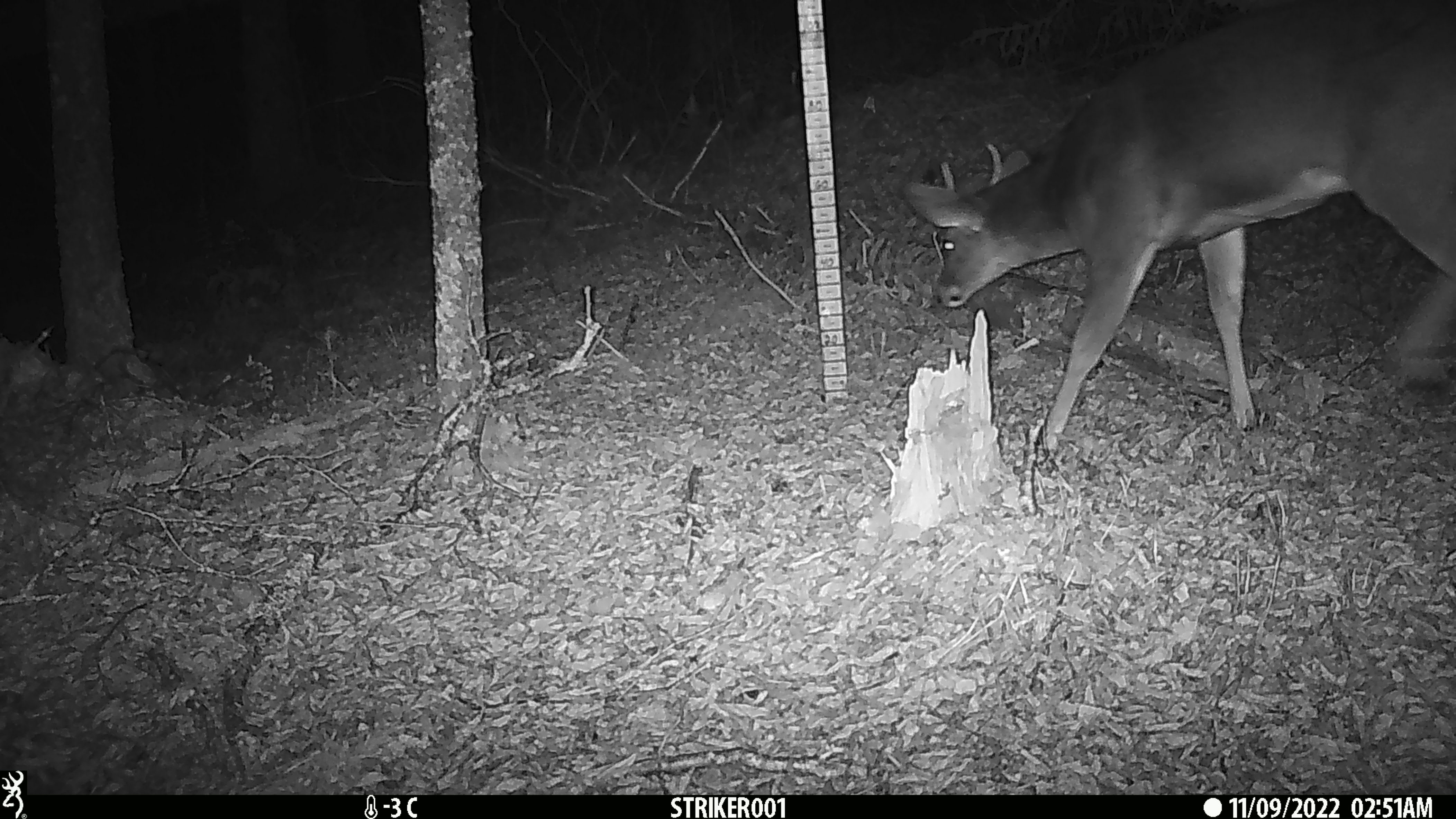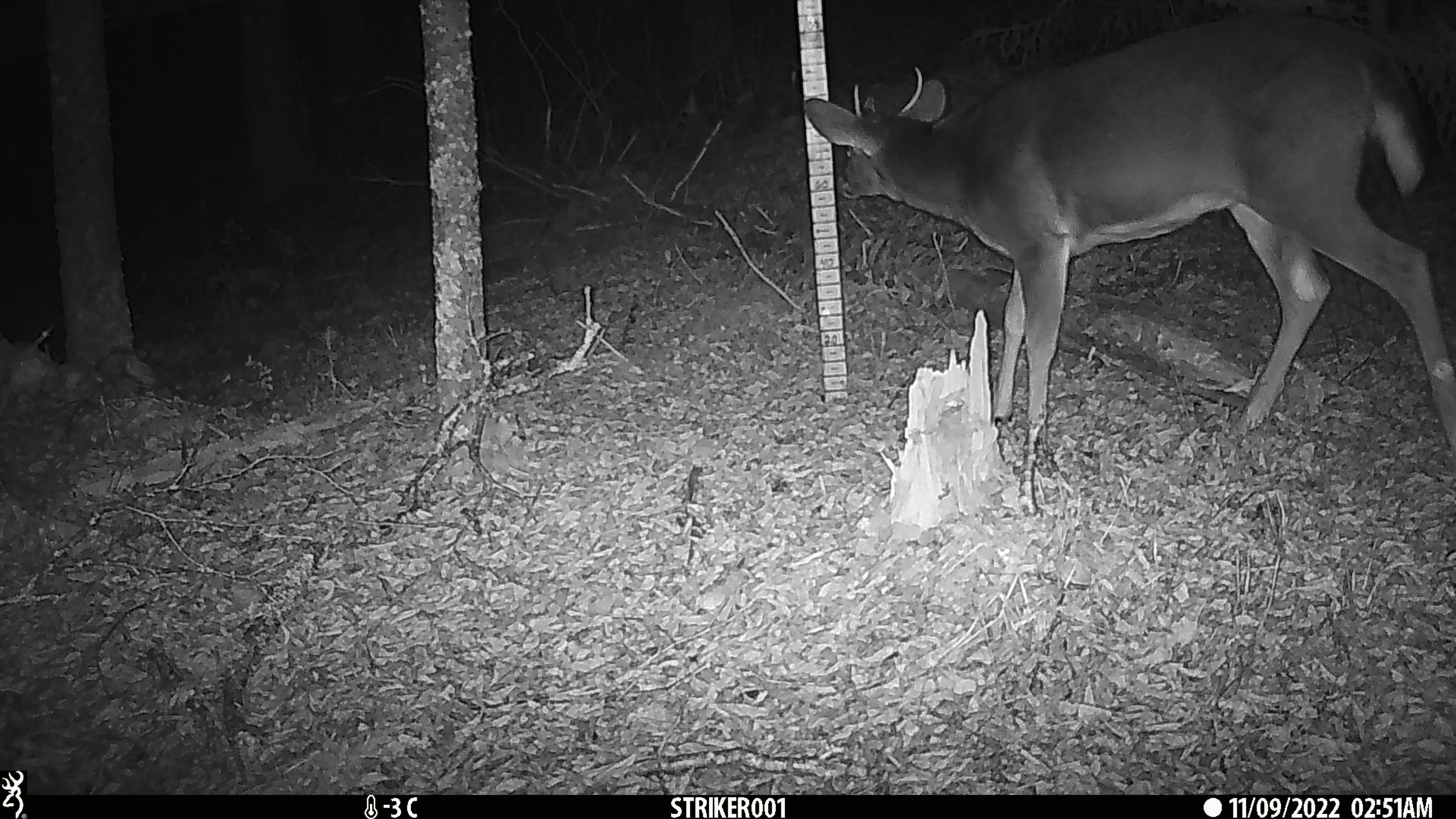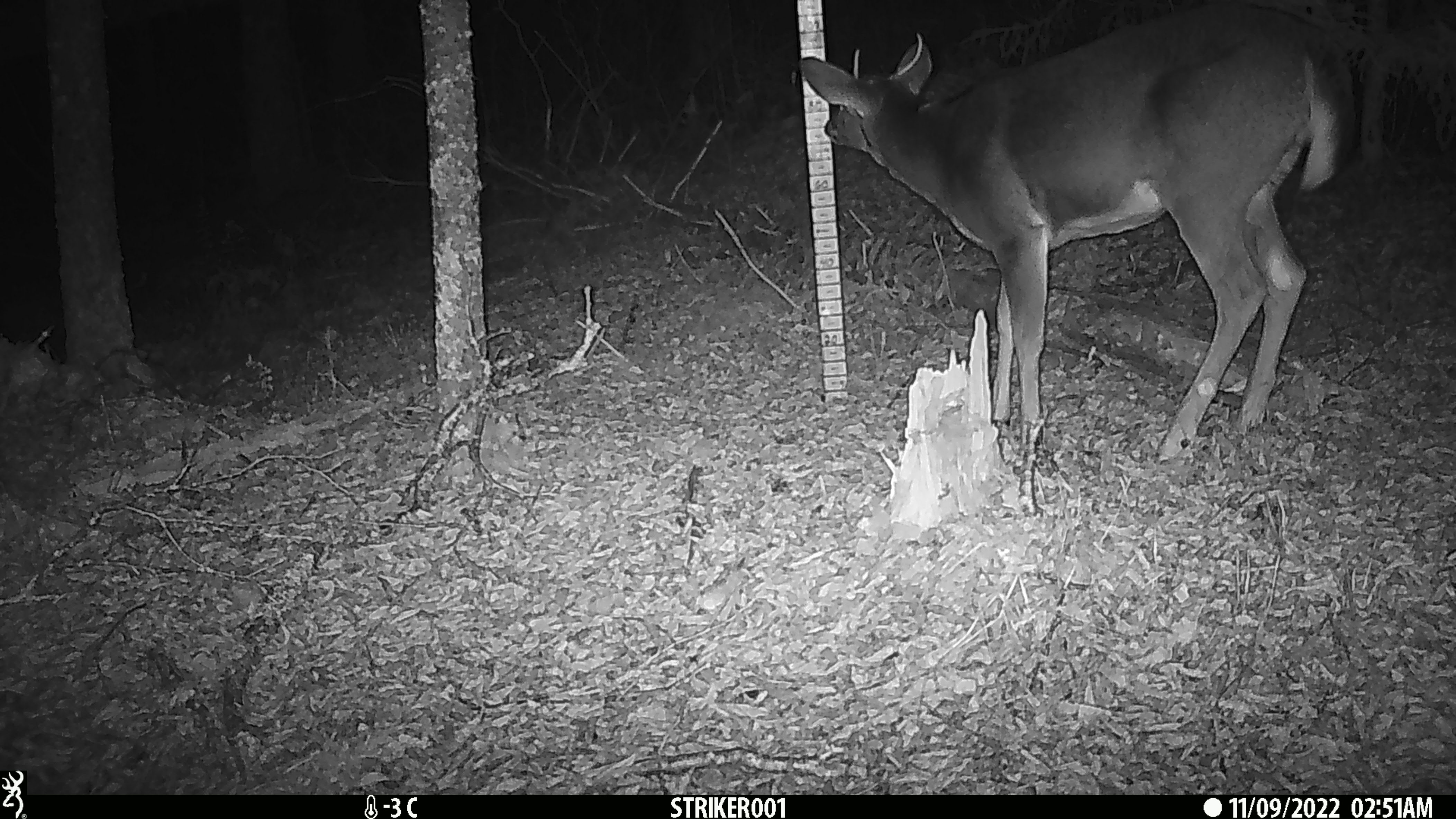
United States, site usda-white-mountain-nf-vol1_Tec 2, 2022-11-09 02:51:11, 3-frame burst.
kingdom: Animalia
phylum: Chordata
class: Mammalia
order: Artiodactyla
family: Cervidae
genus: Odocoileus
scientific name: Odocoileus virginianus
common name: white-tailed deer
White-tailed deer (Odocoileus virginianus).